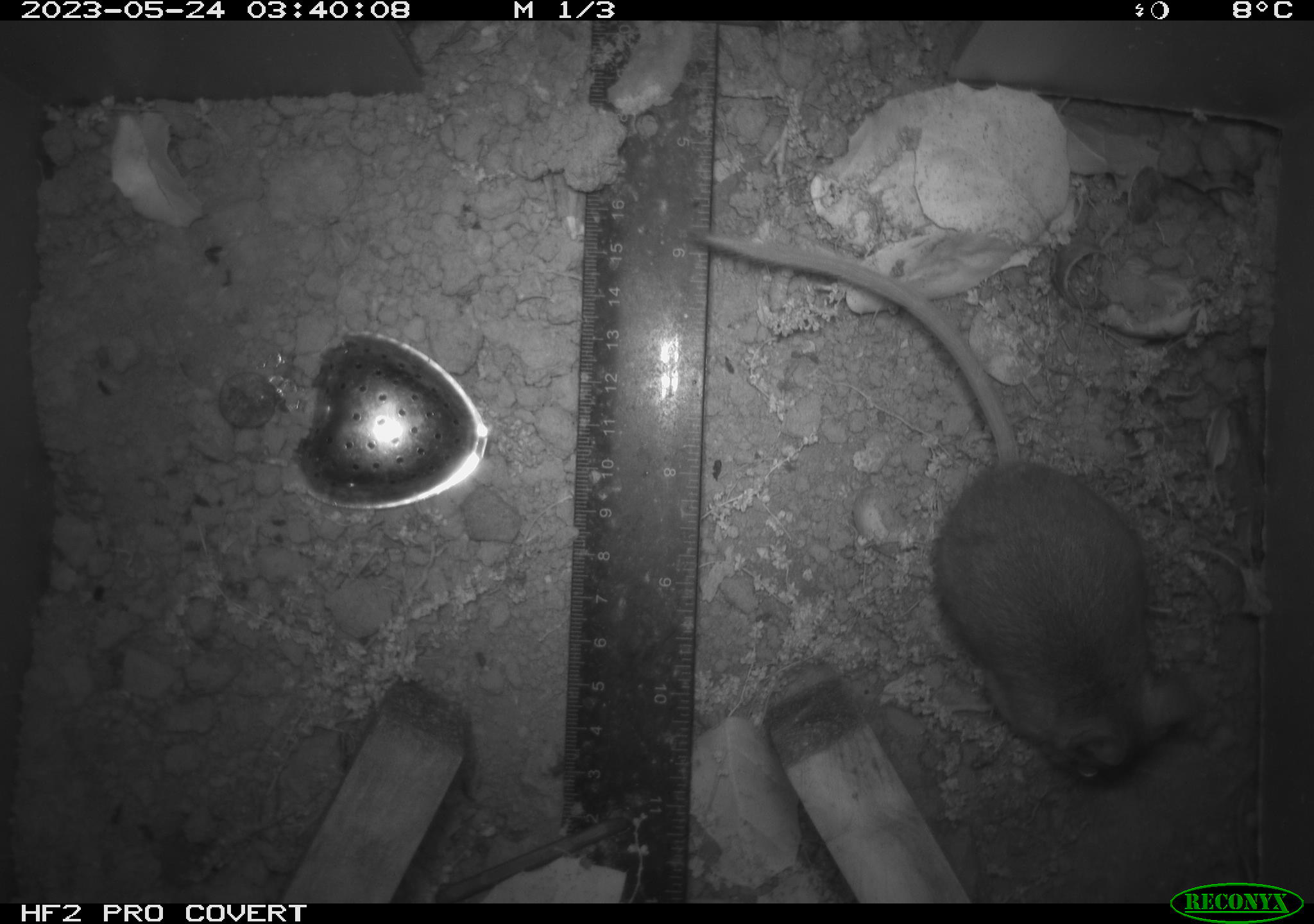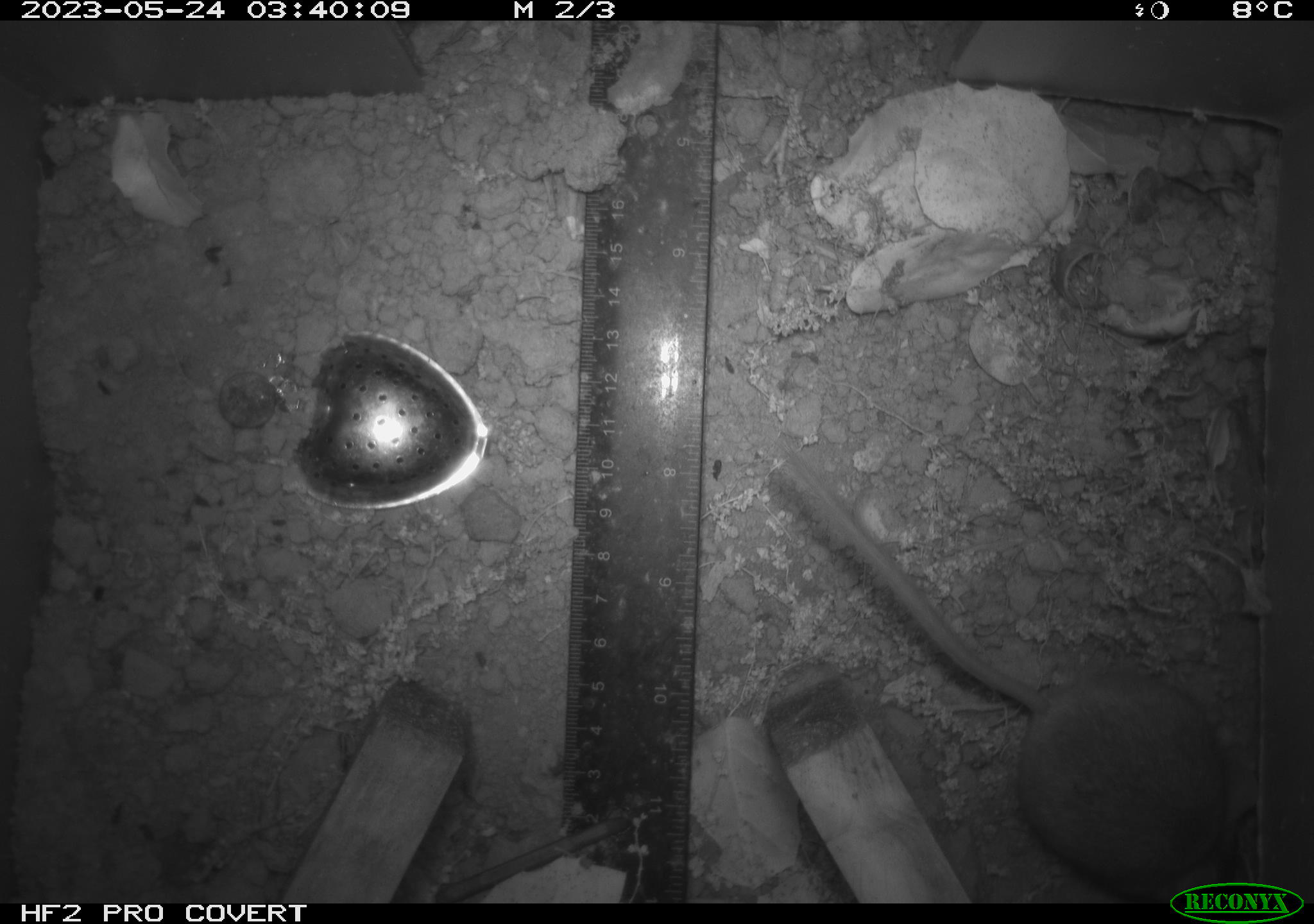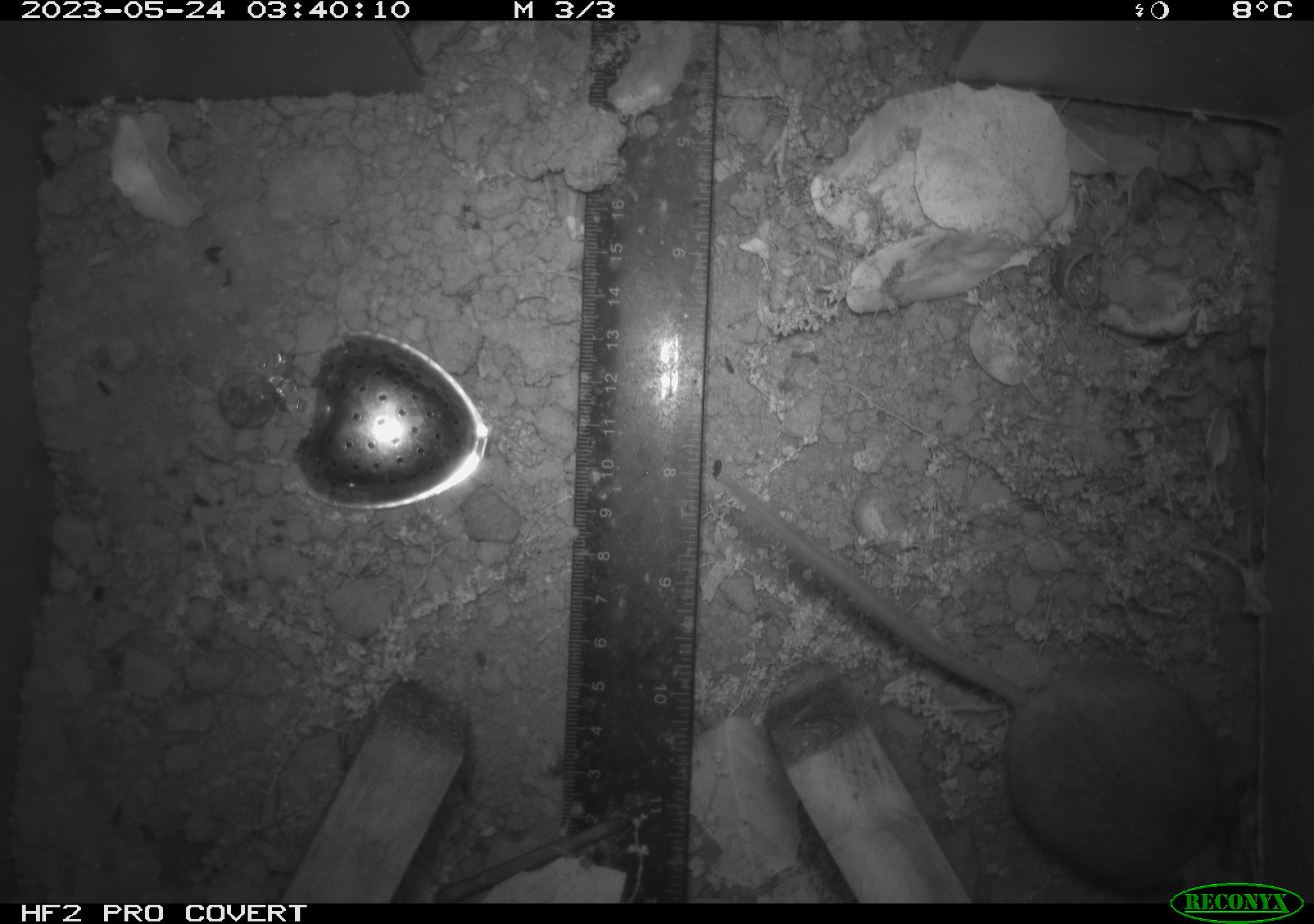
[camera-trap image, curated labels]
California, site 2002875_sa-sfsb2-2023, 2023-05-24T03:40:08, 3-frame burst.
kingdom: Animalia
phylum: Chordata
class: Mammalia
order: Rodentia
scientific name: Rodentia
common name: mouse species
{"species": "mouse species (Rodentia)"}